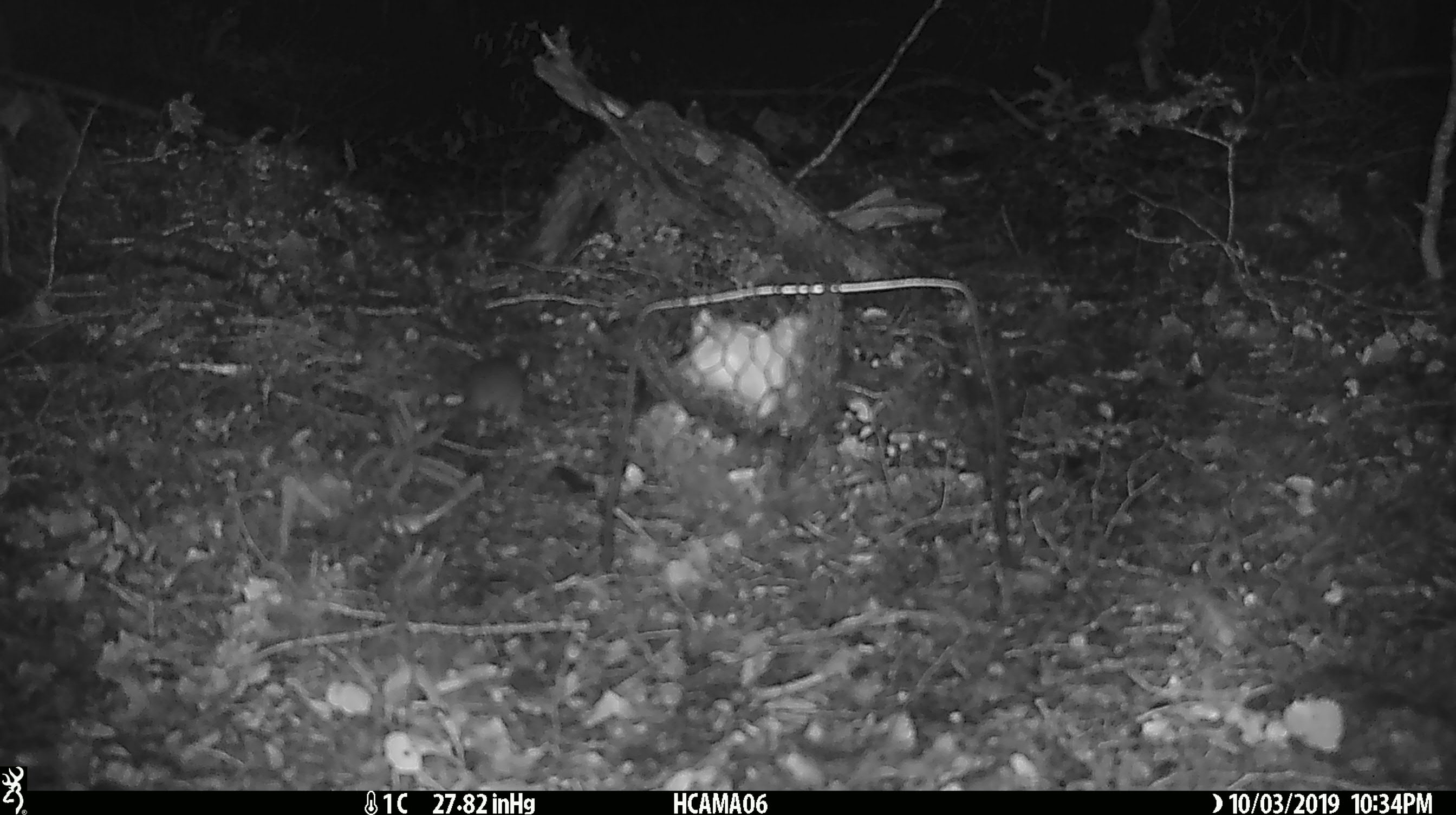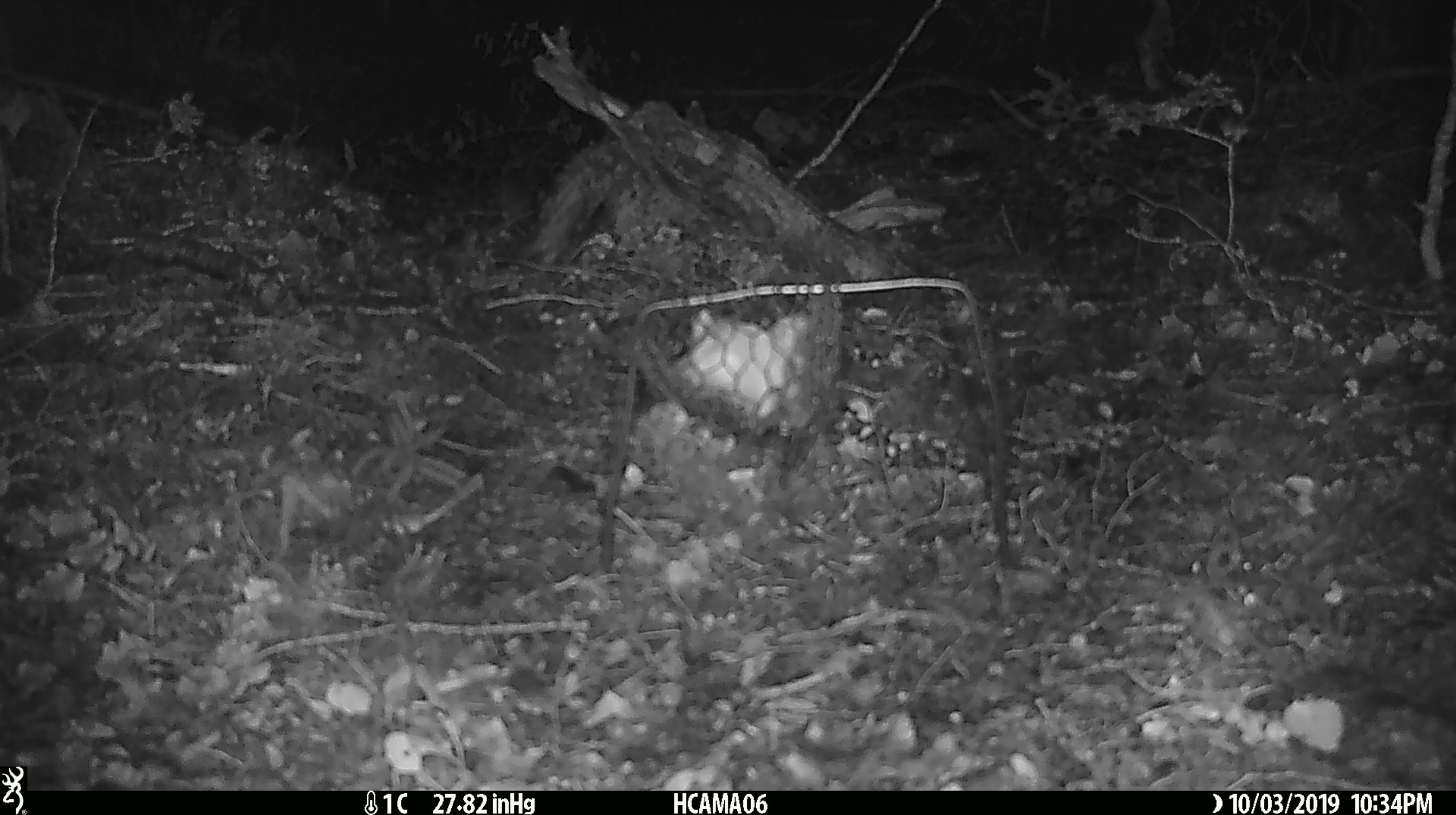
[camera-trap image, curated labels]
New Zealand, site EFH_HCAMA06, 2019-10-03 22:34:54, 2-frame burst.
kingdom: Animalia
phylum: Chordata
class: Mammalia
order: Rodentia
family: Muridae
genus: Mus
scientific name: Mus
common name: mouse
Mouse (Mus).